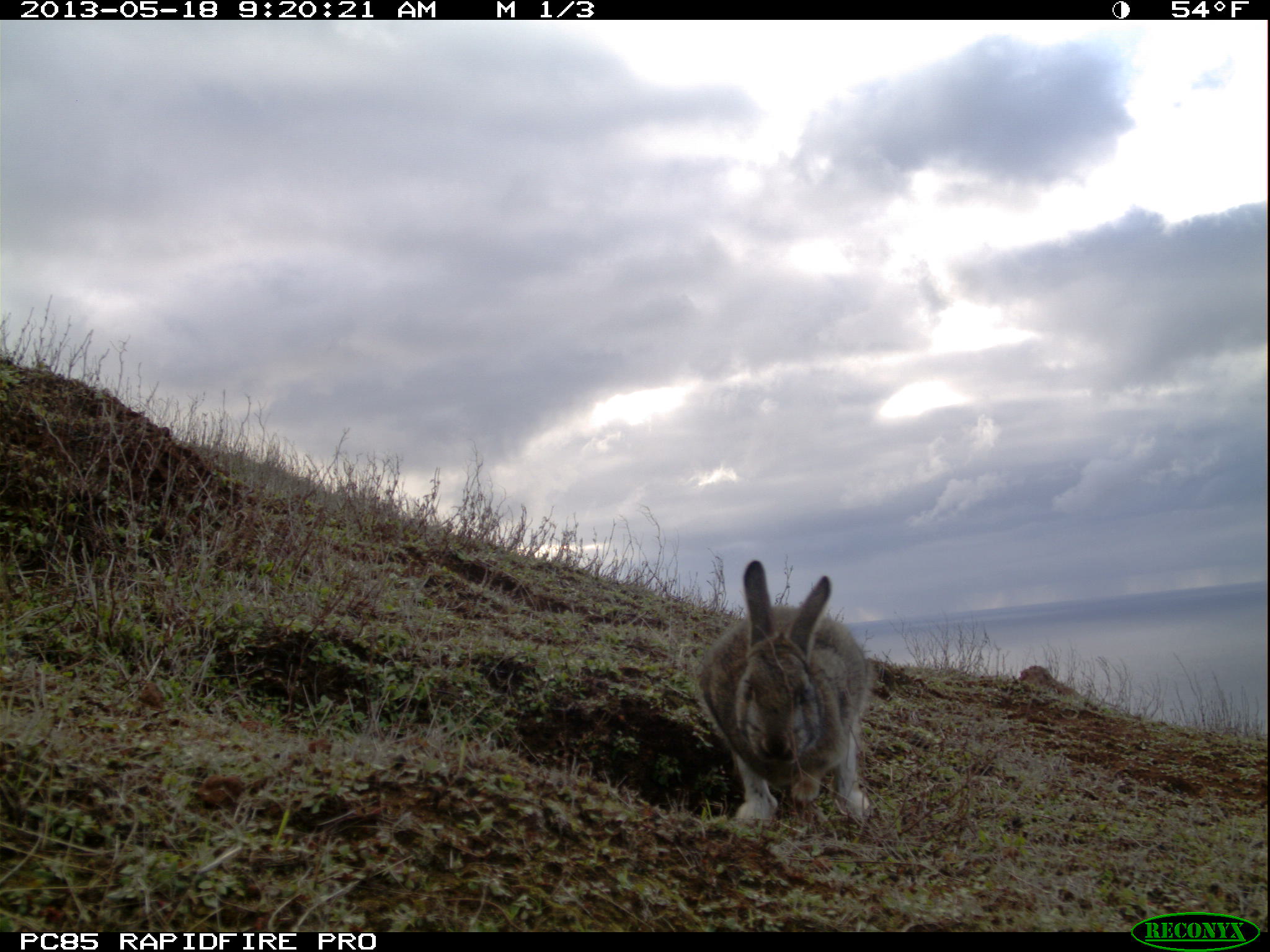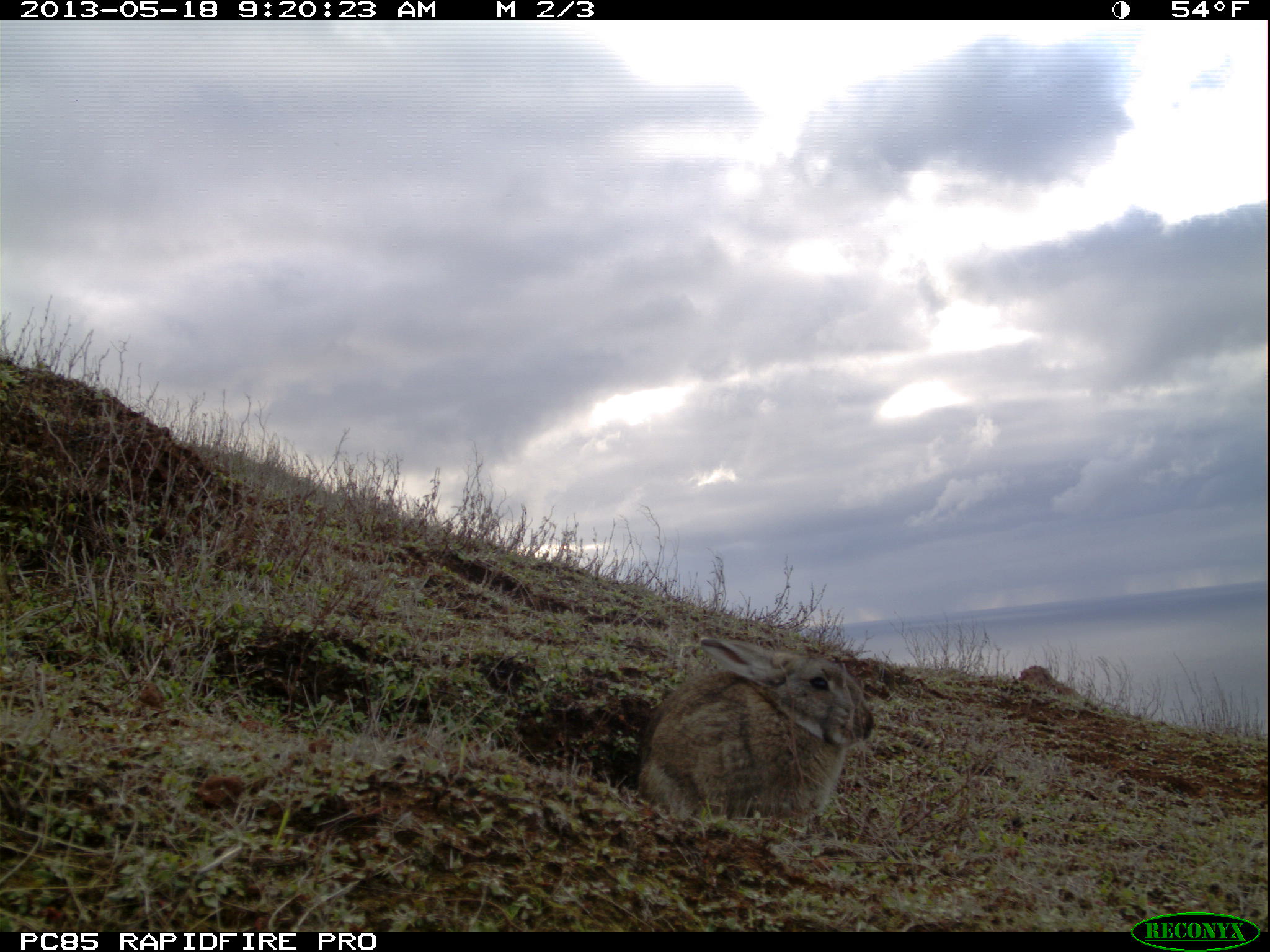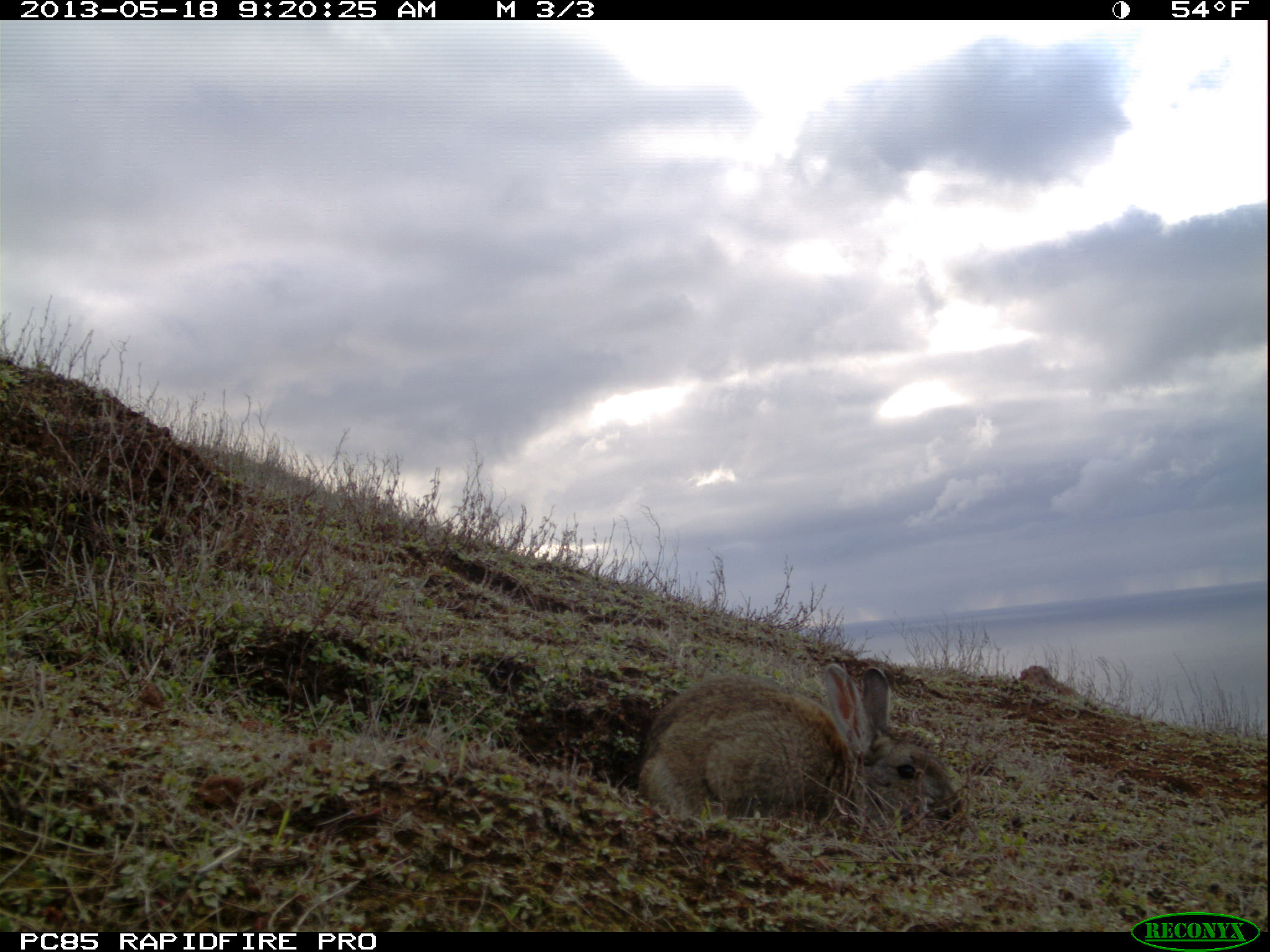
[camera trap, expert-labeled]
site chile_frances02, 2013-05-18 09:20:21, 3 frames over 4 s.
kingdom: Animalia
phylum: Chordata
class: Mammalia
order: Lagomorpha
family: Leporidae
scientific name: Leporidae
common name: rabbits and hares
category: rabbit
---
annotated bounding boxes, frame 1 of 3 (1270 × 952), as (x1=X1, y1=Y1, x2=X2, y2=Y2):
rabbit: (x1=693, y1=560, x2=877, y2=831)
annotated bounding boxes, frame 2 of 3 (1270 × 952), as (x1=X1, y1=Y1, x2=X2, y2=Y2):
rabbit: (x1=634, y1=632, x2=875, y2=835)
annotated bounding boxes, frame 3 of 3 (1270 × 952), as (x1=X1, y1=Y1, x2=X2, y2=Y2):
rabbit: (x1=632, y1=659, x2=967, y2=839)